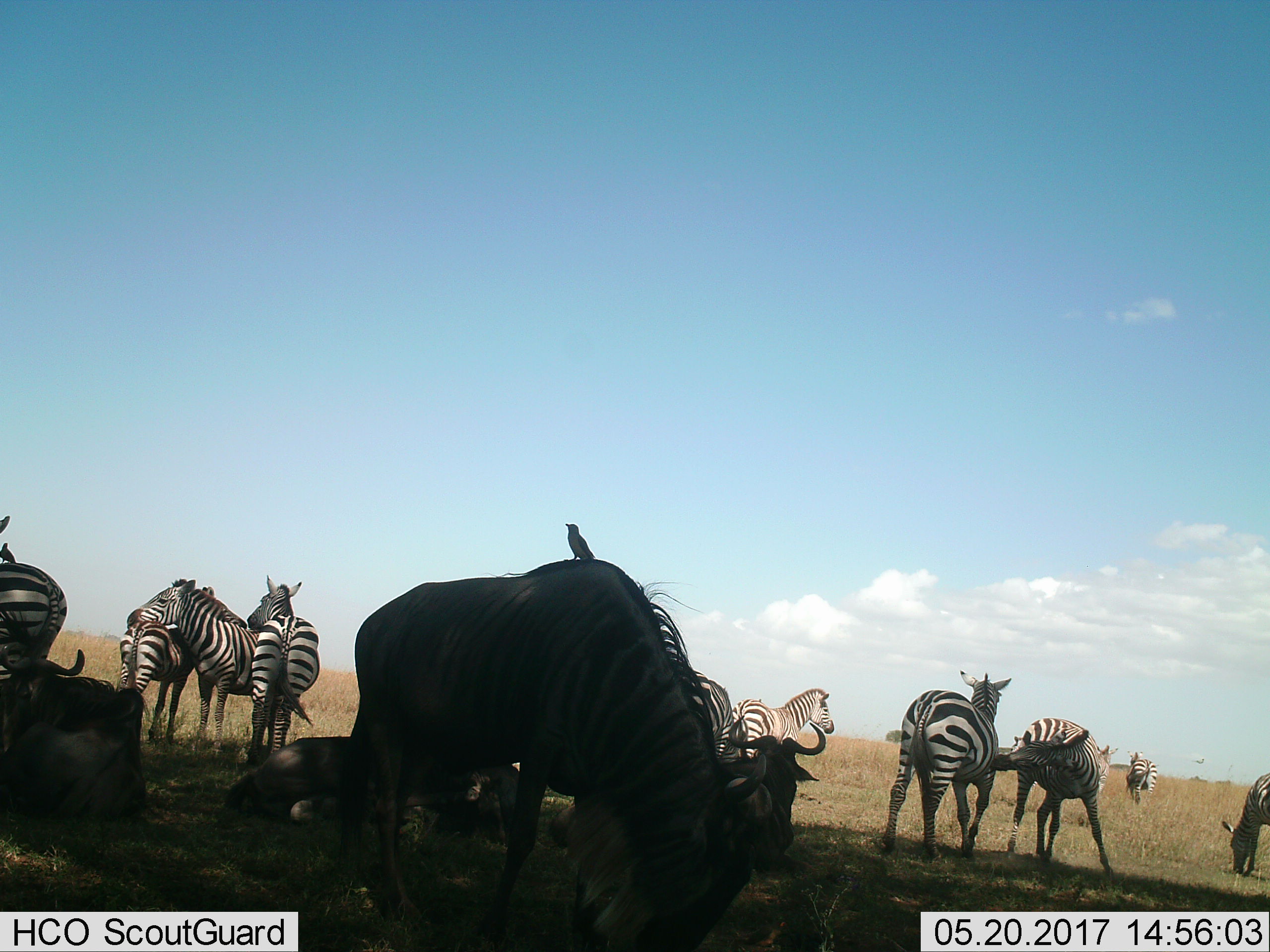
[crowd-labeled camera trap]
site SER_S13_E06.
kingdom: Animalia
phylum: Chordata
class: Mammalia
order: Artiodactyla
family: Bovidae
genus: Connochaetes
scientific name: Connochaetes taurinus taurinus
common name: blue wildebeest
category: wildebeestblue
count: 4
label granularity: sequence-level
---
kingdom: Animalia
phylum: Chordata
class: Mammalia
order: Perissodactyla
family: Equidae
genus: Equus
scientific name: Equus quagga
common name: plains zebra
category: zebraplains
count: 10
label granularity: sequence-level